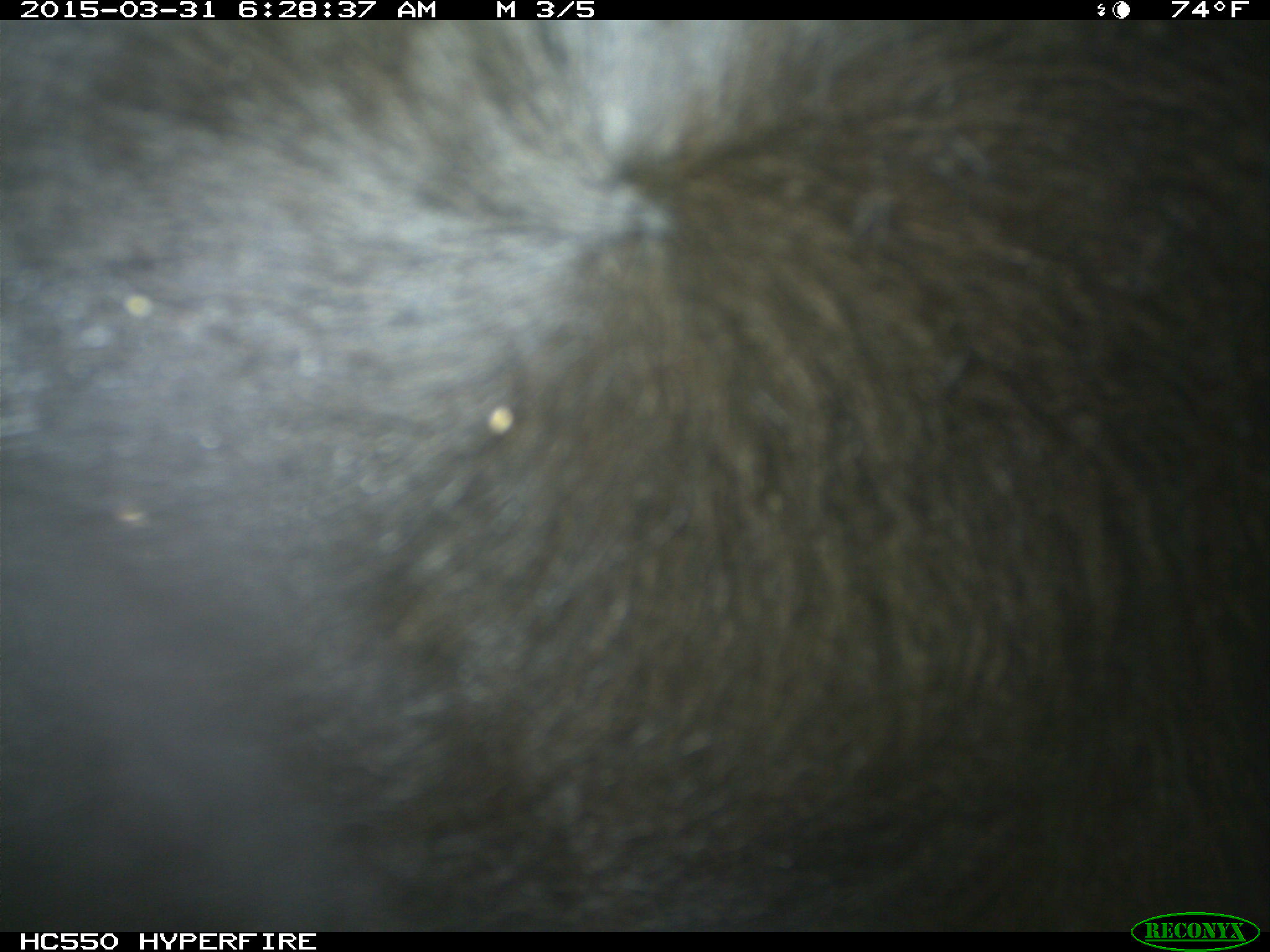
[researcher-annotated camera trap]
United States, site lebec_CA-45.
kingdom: Animalia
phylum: Chordata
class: Mammalia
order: Artiodactyla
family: Bovidae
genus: Bos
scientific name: Bos taurus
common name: domestic cow